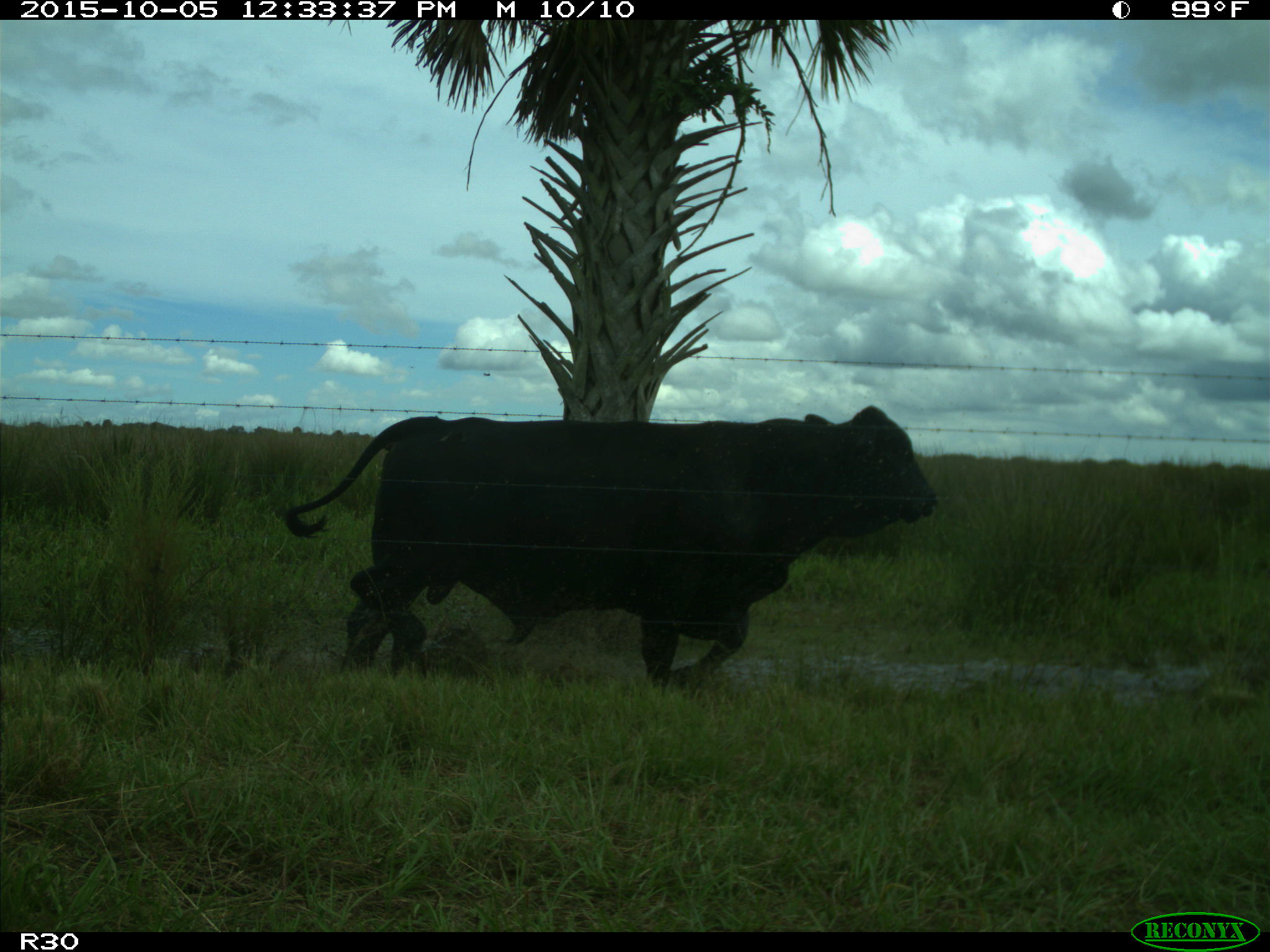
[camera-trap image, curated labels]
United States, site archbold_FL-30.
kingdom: Animalia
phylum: Chordata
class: Mammalia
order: Artiodactyla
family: Bovidae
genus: Bos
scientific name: Bos taurus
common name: domestic cow